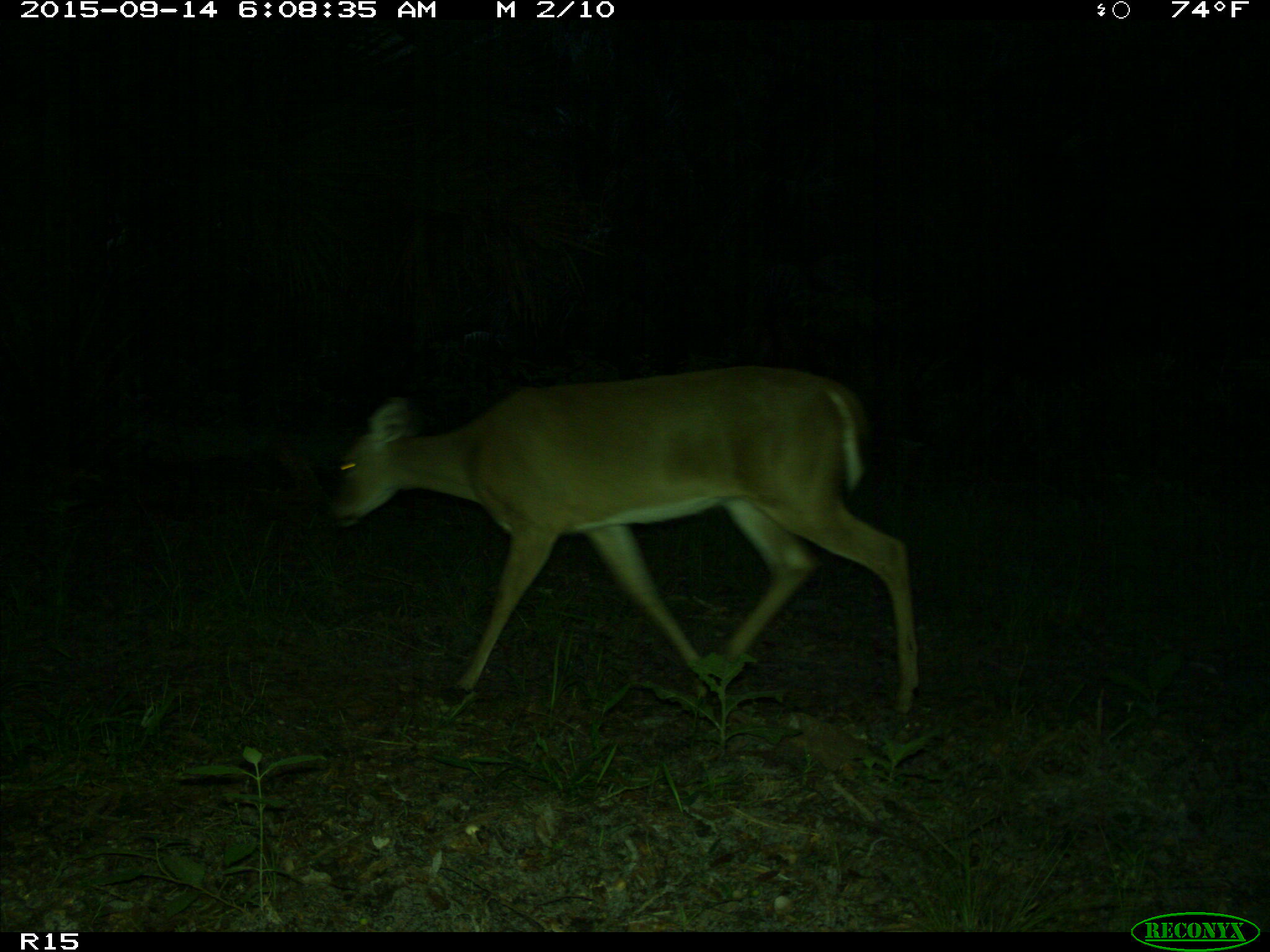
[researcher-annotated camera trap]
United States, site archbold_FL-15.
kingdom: Animalia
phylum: Chordata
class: Mammalia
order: Artiodactyla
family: Cervidae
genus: Odocoileus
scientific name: Odocoileus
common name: deer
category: unidentified deer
Unidentified deer (deer) (Odocoileus).